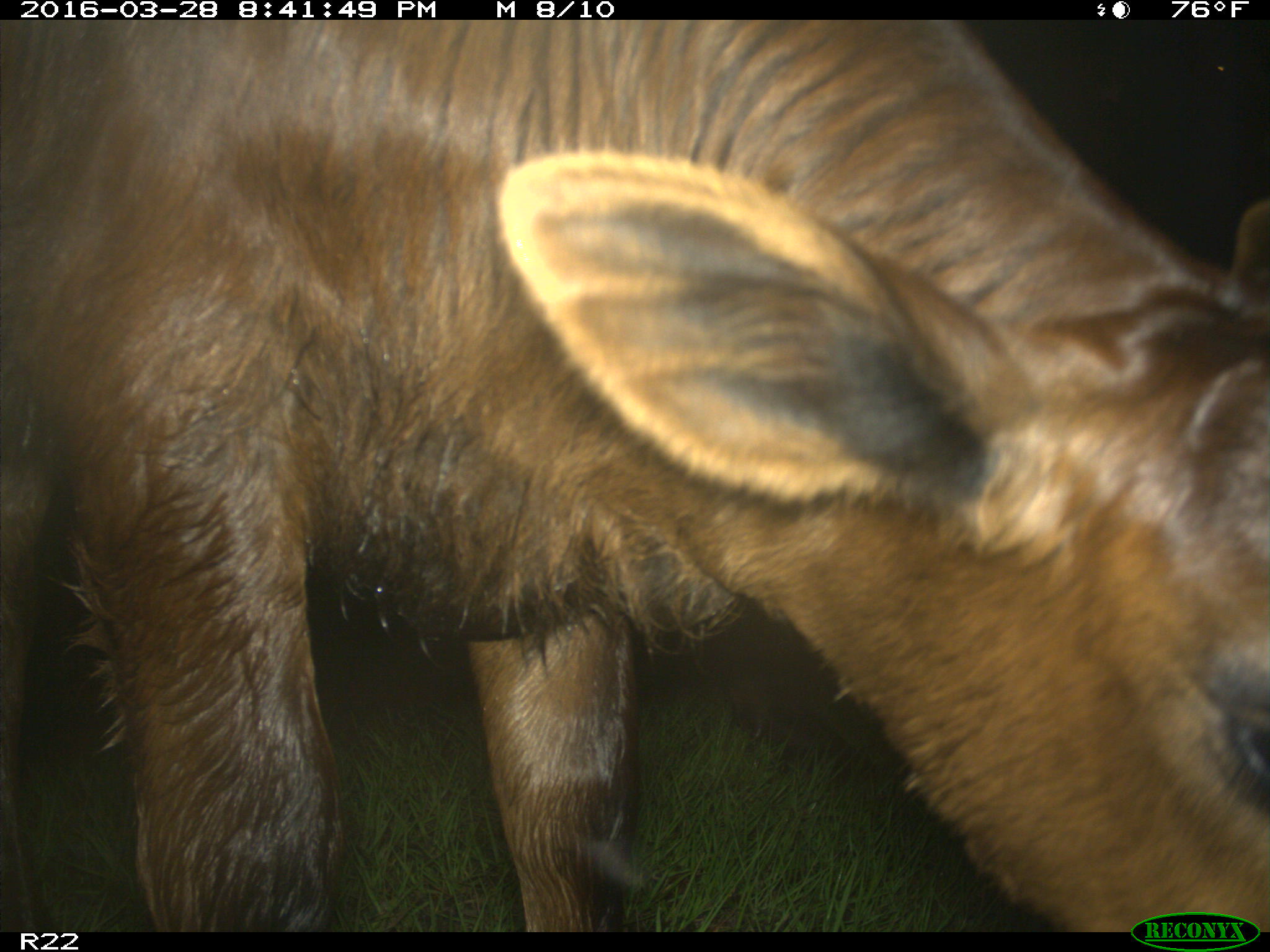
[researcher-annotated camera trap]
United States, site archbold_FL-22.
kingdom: Animalia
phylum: Chordata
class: Mammalia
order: Artiodactyla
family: Bovidae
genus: Bos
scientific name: Bos taurus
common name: domestic cow